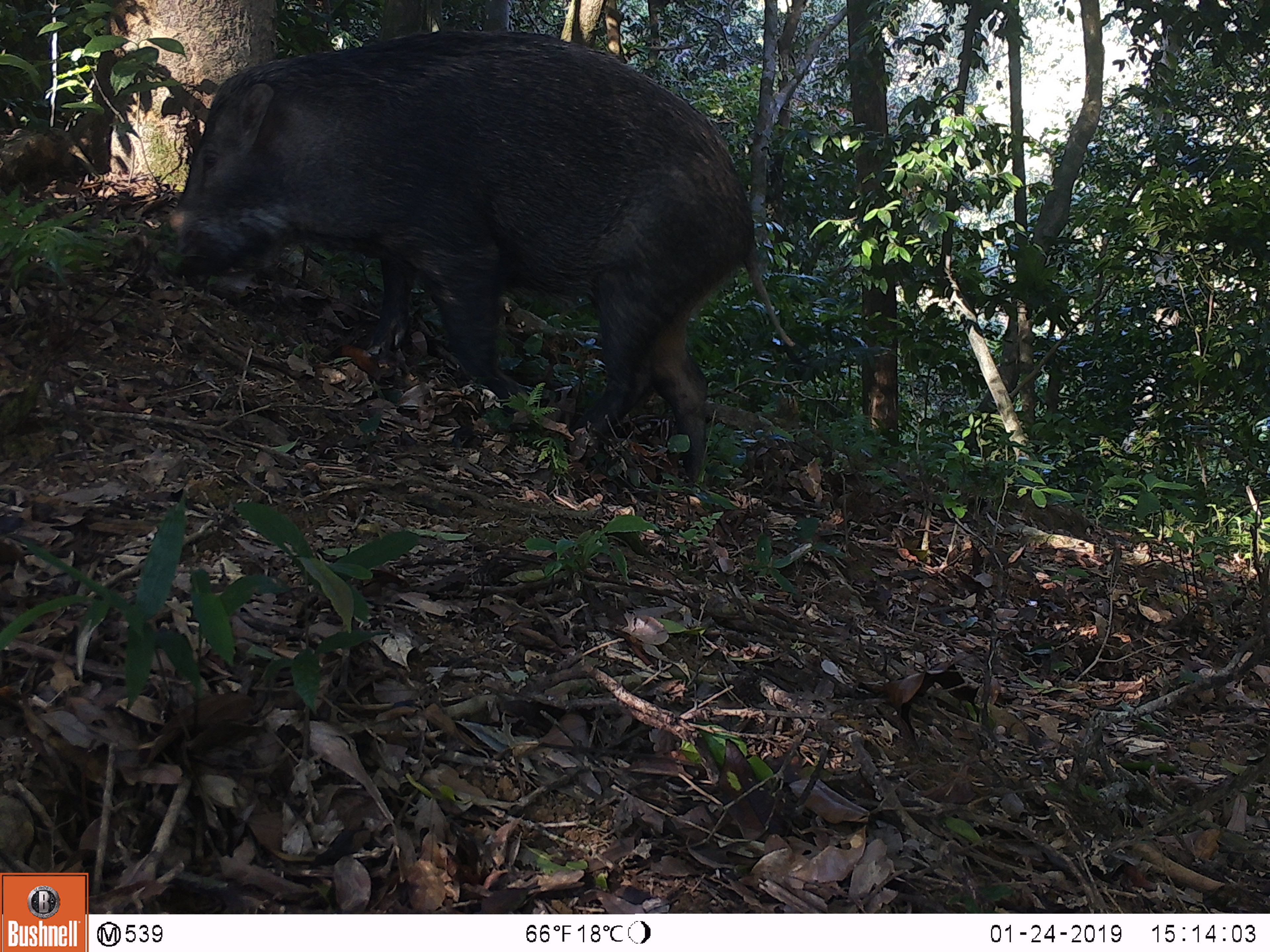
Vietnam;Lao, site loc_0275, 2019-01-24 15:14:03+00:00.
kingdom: Animalia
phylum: Chordata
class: Mammalia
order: Artiodactyla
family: Suidae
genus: Sus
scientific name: Sus scrofa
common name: eurasian wild pig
Eurasian wild pig (Sus scrofa). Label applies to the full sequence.